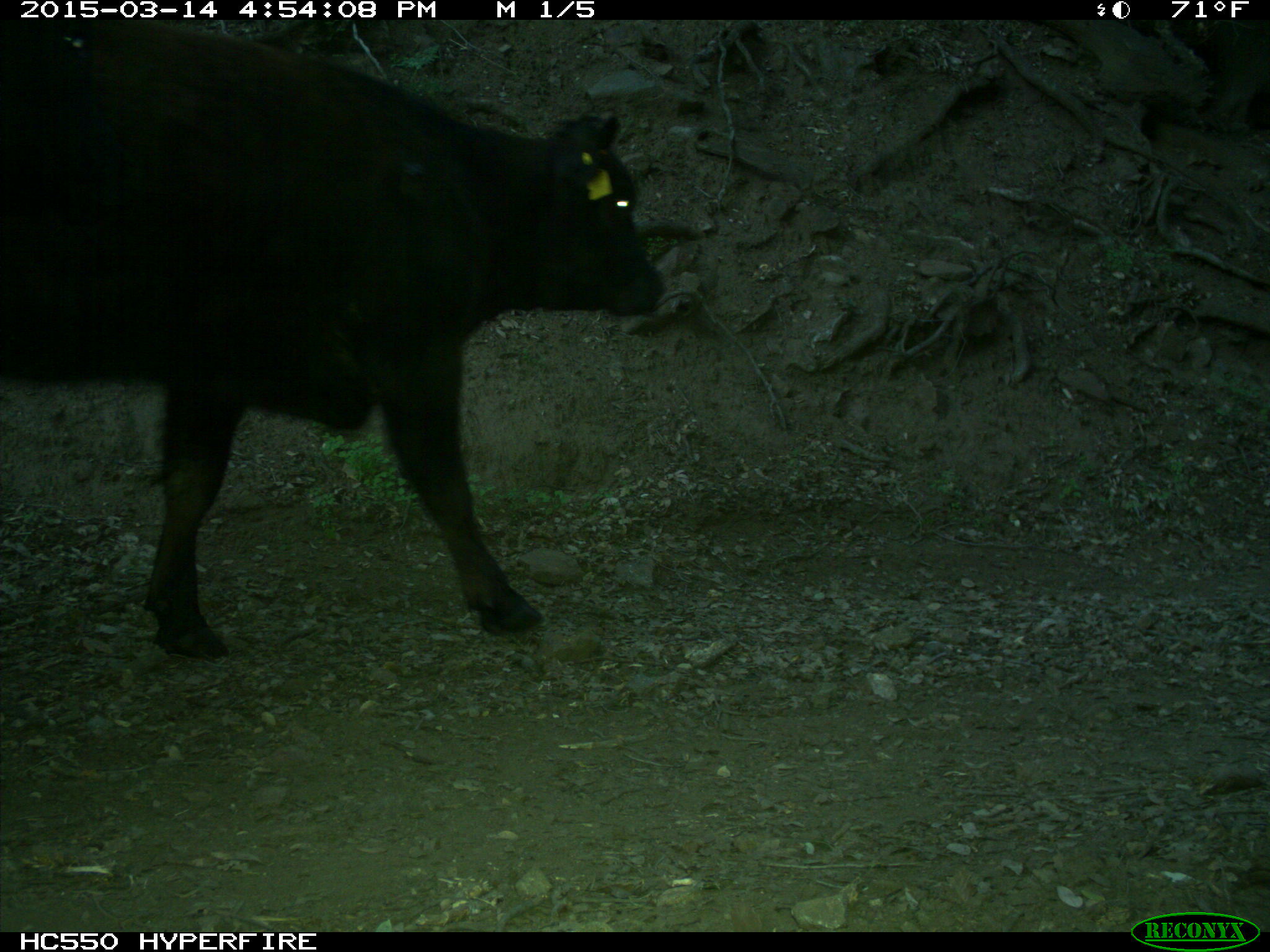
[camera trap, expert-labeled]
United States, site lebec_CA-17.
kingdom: Animalia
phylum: Chordata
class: Mammalia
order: Artiodactyla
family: Bovidae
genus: Bos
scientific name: Bos taurus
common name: domestic cow